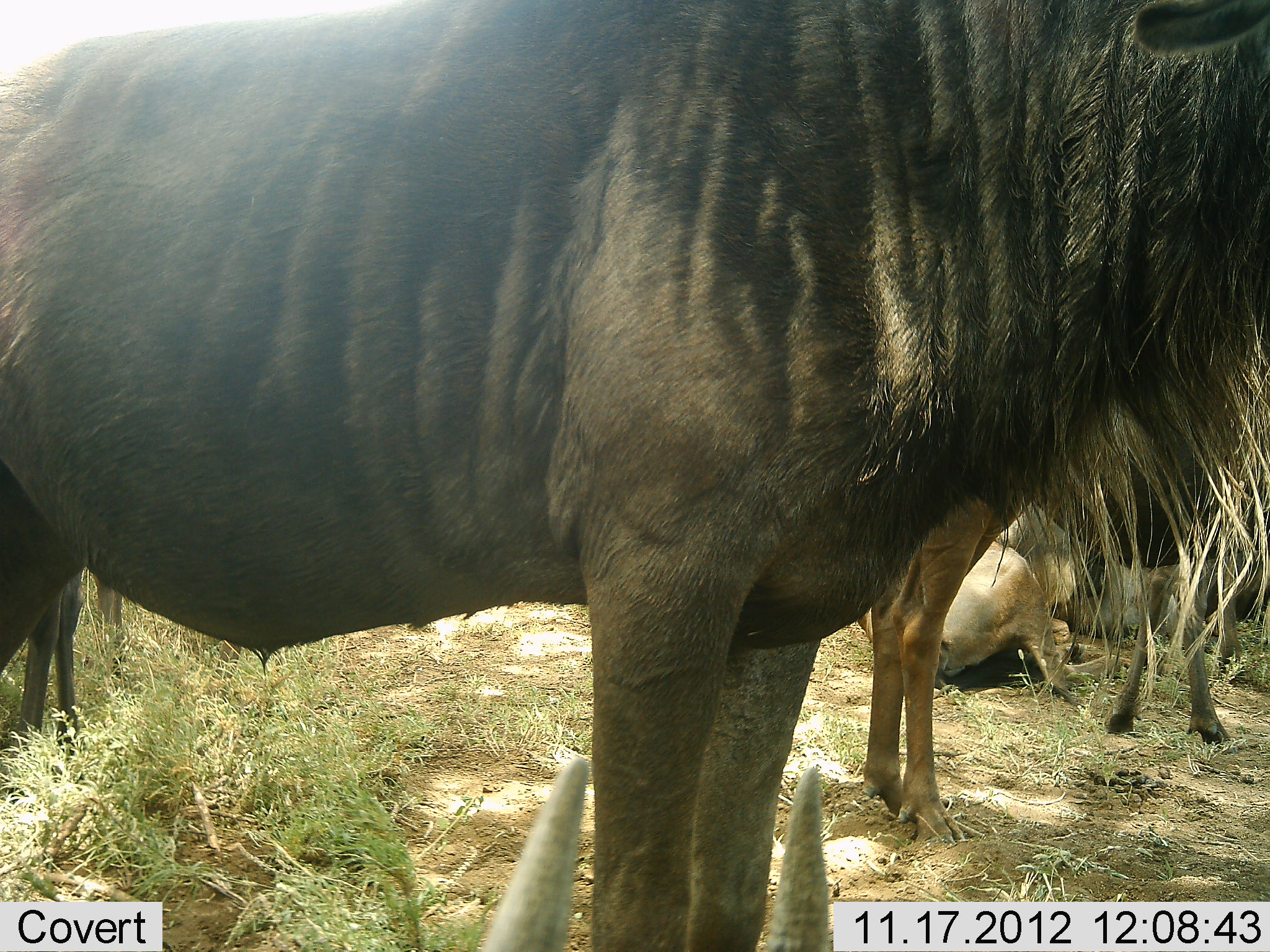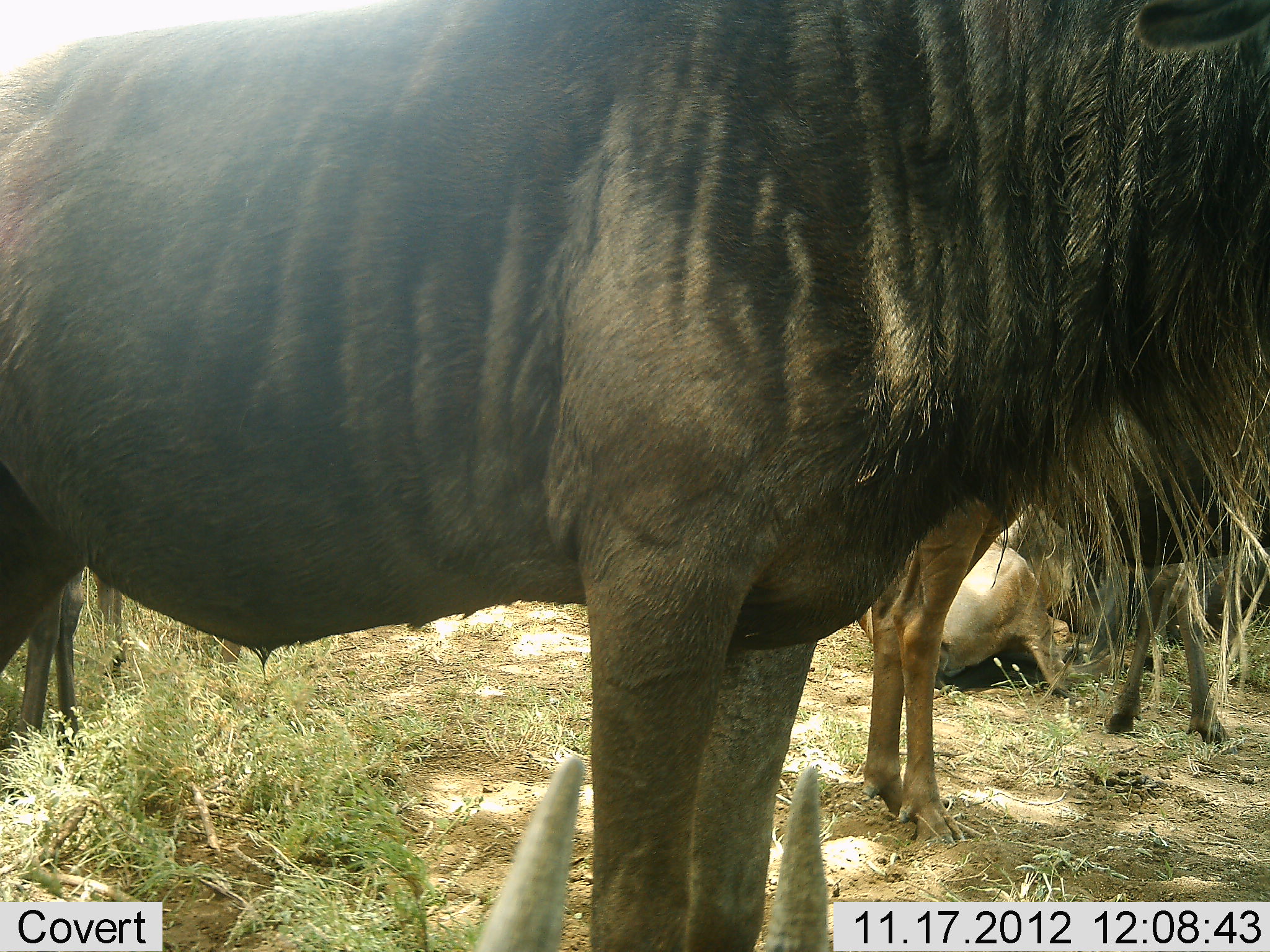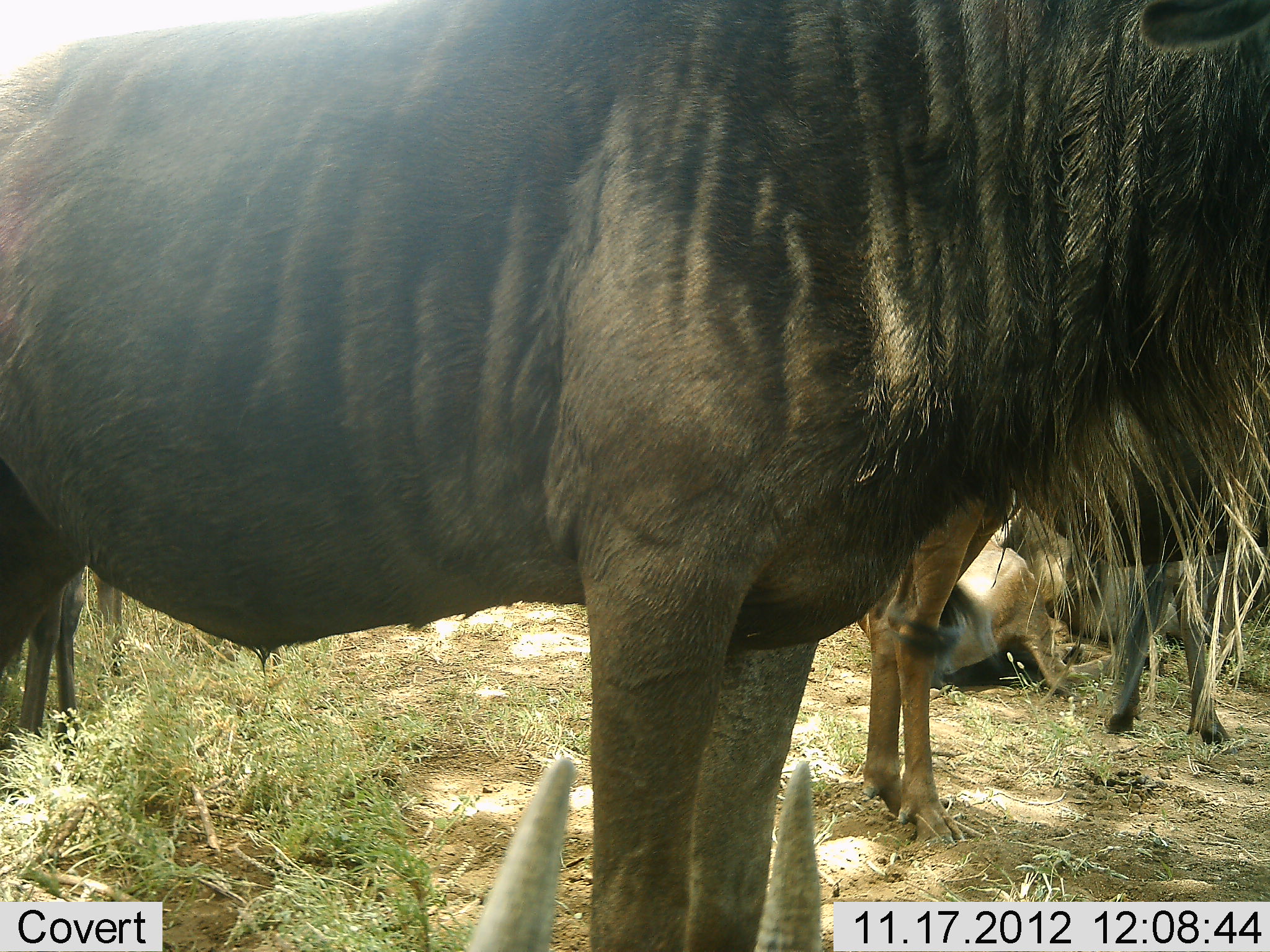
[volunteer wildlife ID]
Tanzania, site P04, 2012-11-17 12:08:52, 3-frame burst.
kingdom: Animalia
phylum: Chordata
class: Mammalia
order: Artiodactyla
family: Bovidae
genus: Connochaetes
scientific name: Connochaetes taurinus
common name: blue wildebeest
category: wildebeest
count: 4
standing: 82%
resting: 82%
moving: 0%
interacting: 0%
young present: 9%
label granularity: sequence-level